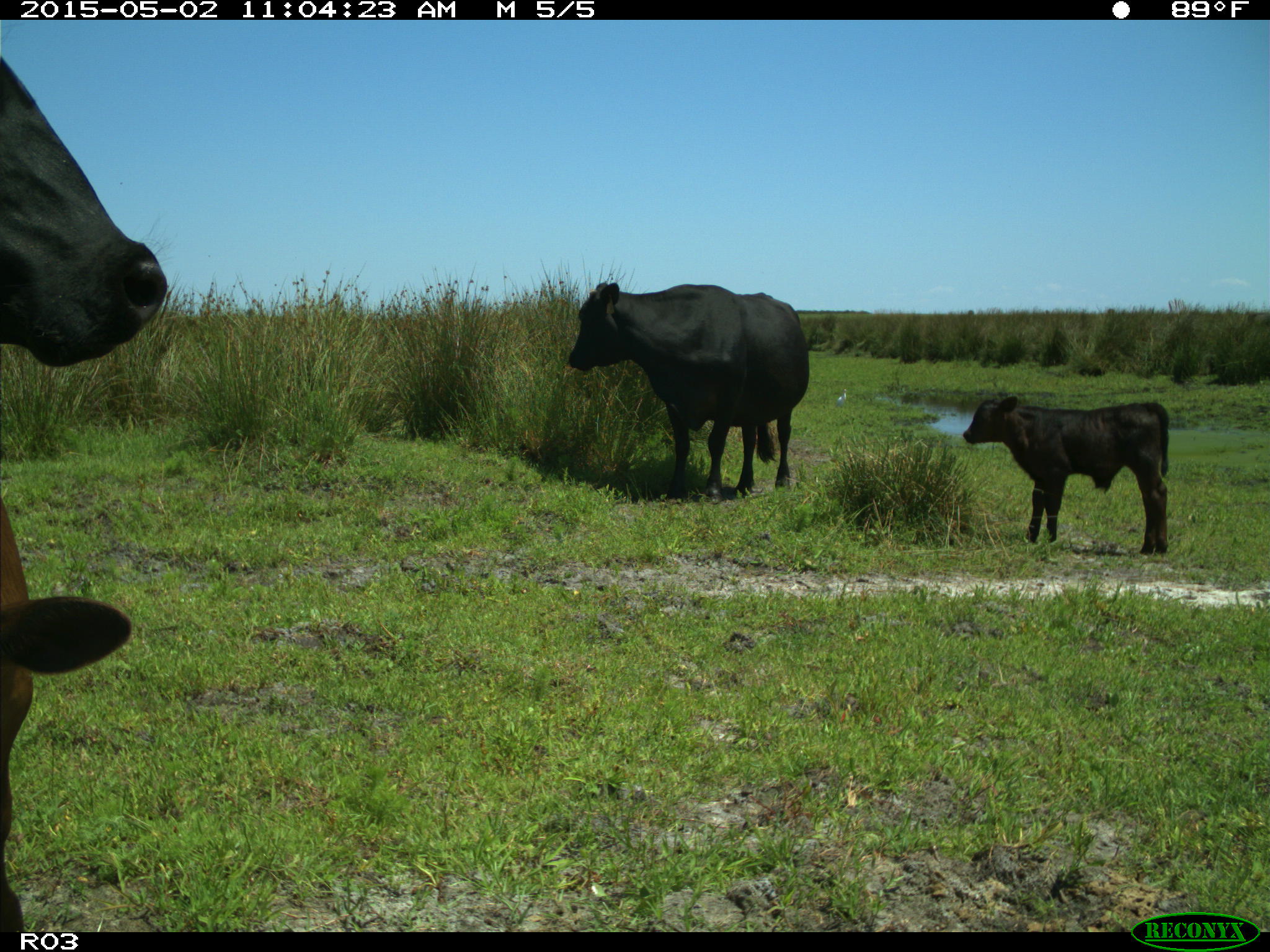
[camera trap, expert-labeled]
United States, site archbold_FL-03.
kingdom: Animalia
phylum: Chordata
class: Mammalia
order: Artiodactyla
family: Bovidae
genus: Bos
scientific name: Bos taurus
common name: domestic cow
Bos taurus (domestic cow).